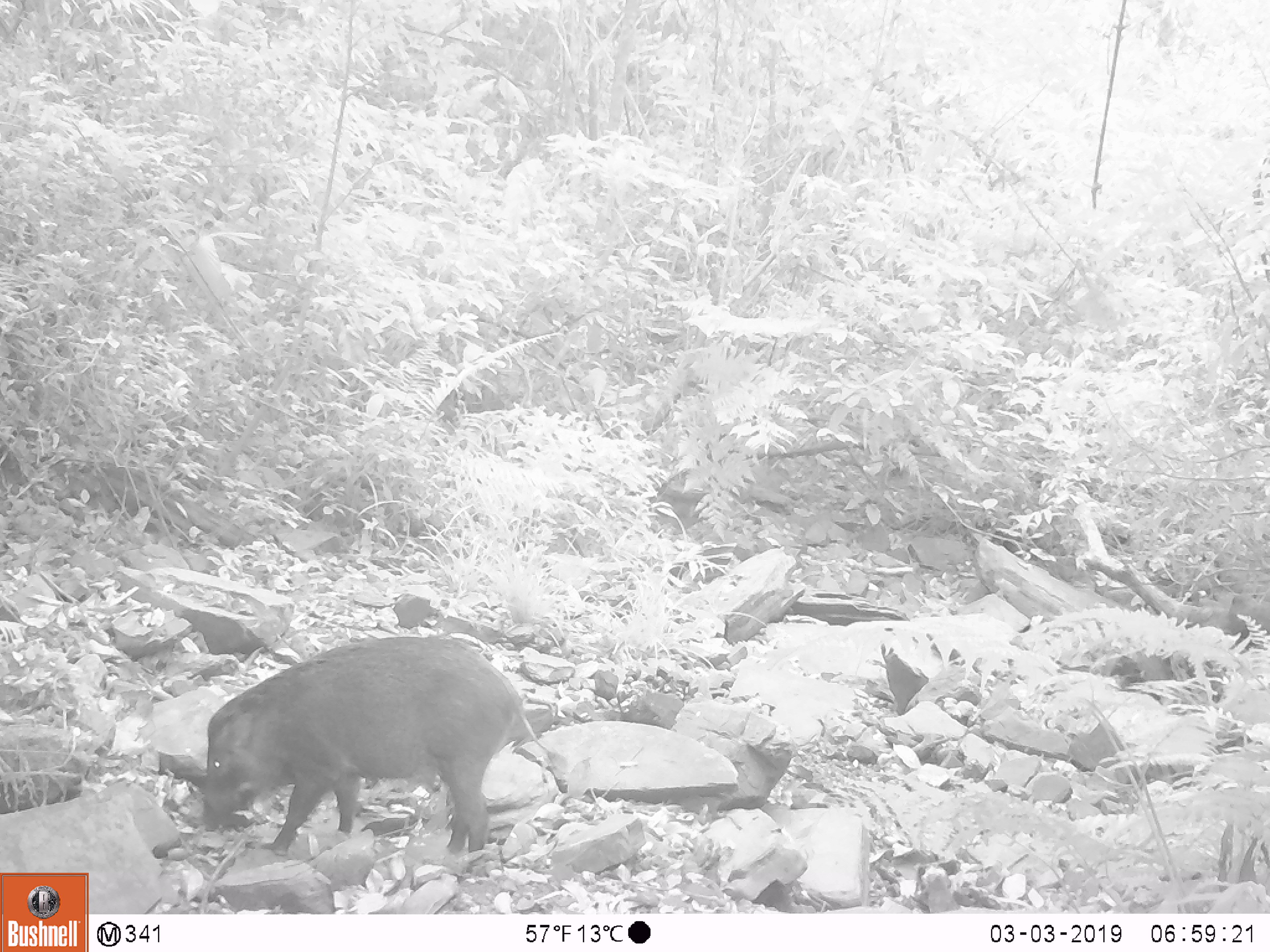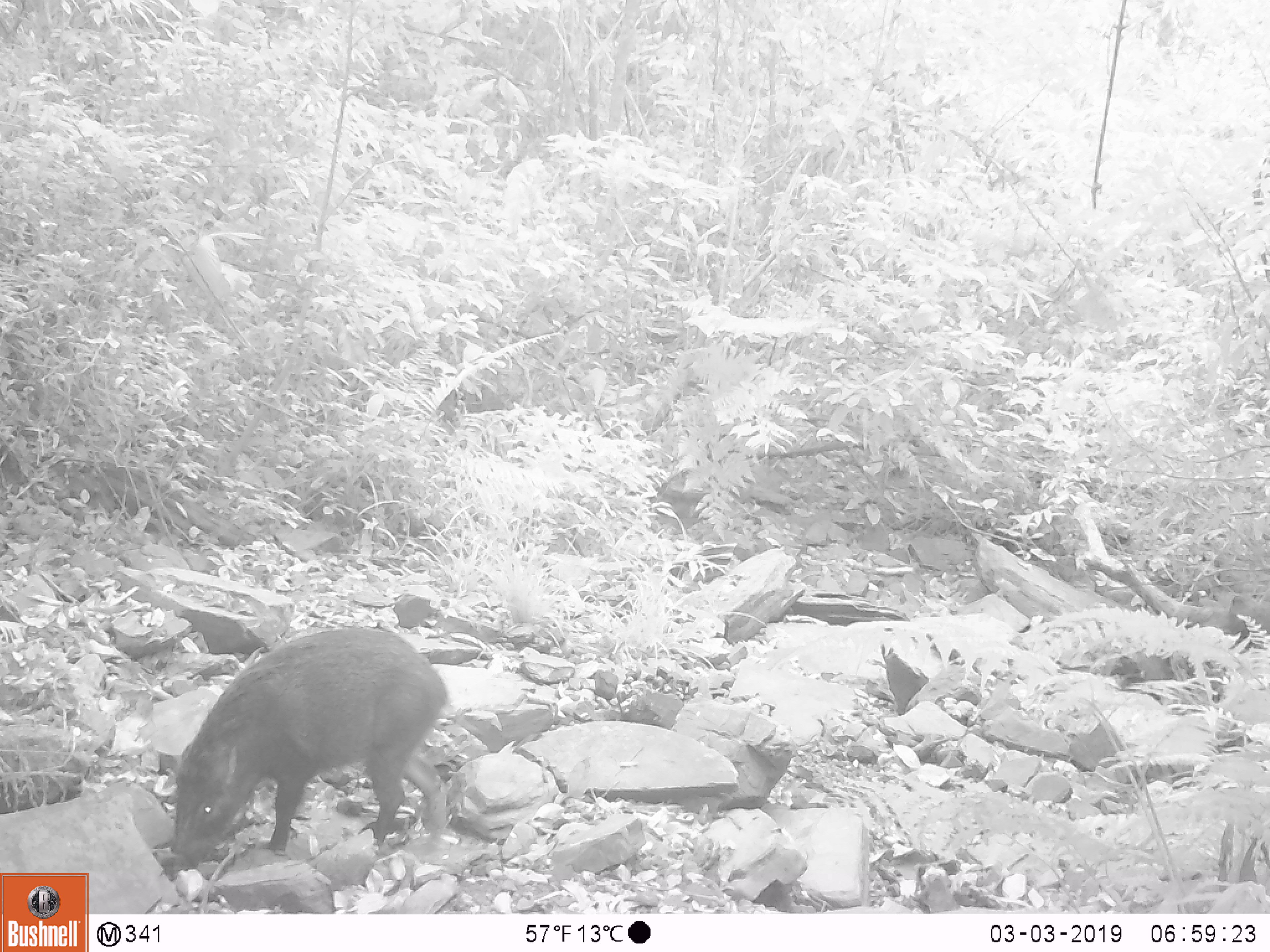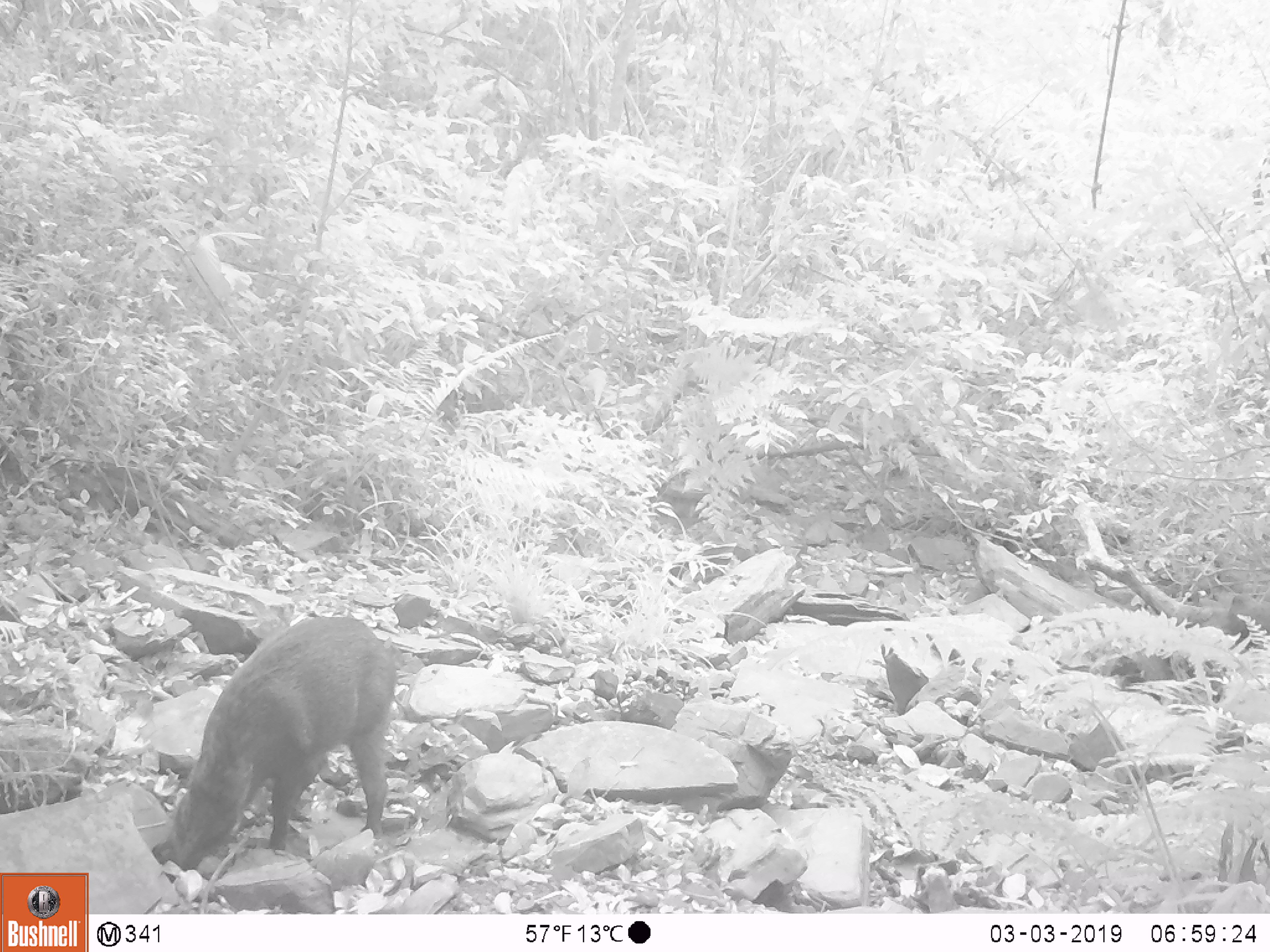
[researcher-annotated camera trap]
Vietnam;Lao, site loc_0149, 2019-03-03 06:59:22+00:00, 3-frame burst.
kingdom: Animalia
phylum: Chordata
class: Mammalia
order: Artiodactyla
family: Suidae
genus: Sus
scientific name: Sus scrofa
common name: eurasian wild pig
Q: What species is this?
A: Eurasian wild pig (Sus scrofa).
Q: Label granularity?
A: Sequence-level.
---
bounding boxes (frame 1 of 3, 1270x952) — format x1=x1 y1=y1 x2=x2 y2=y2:
eurasian wild pig: x1=202 y1=635 x2=568 y2=855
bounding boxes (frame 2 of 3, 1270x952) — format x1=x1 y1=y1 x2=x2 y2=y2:
eurasian wild pig: x1=160 y1=624 x2=451 y2=876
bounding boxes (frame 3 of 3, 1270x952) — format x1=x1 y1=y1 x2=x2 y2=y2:
eurasian wild pig: x1=167 y1=614 x2=405 y2=879